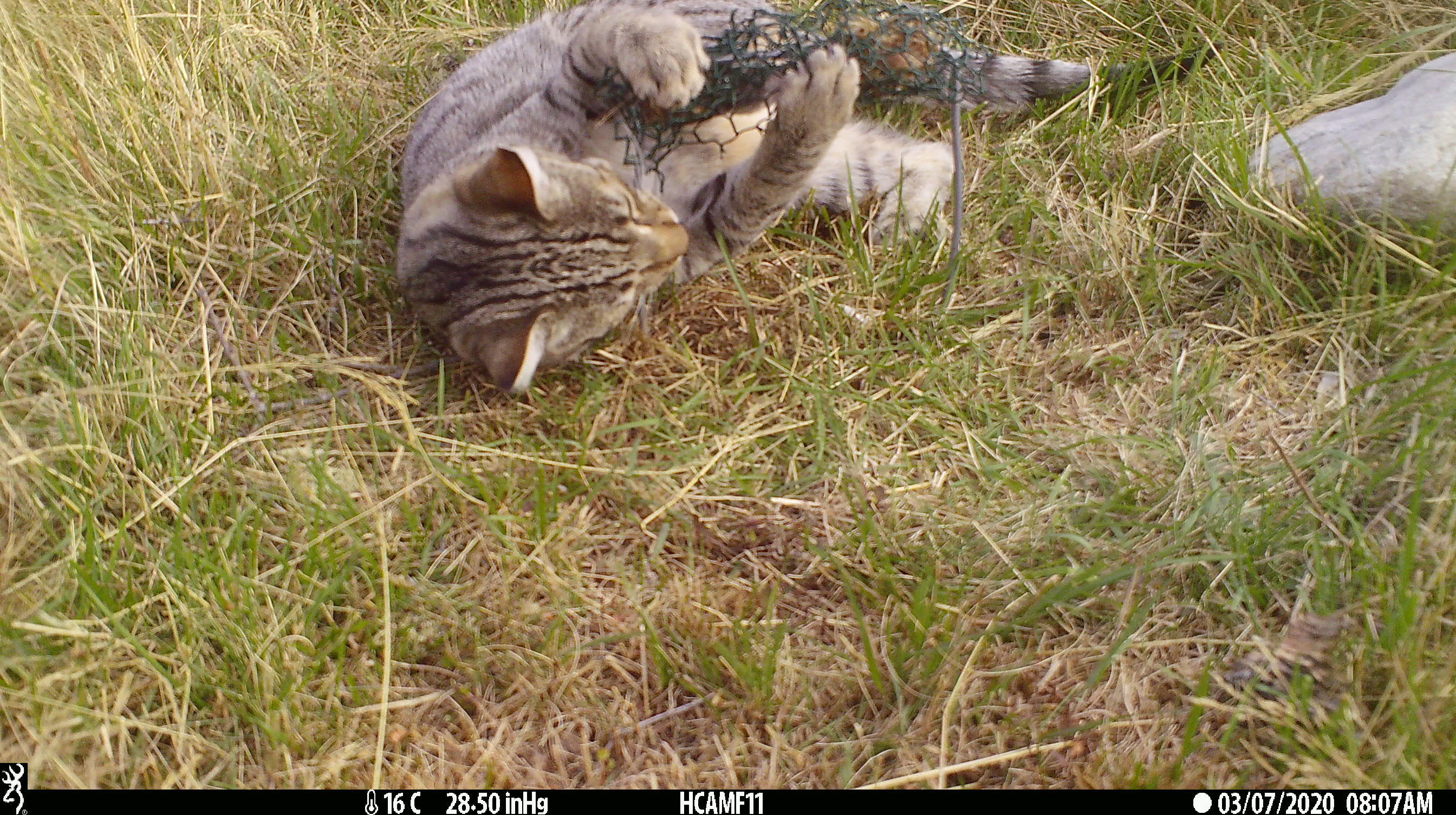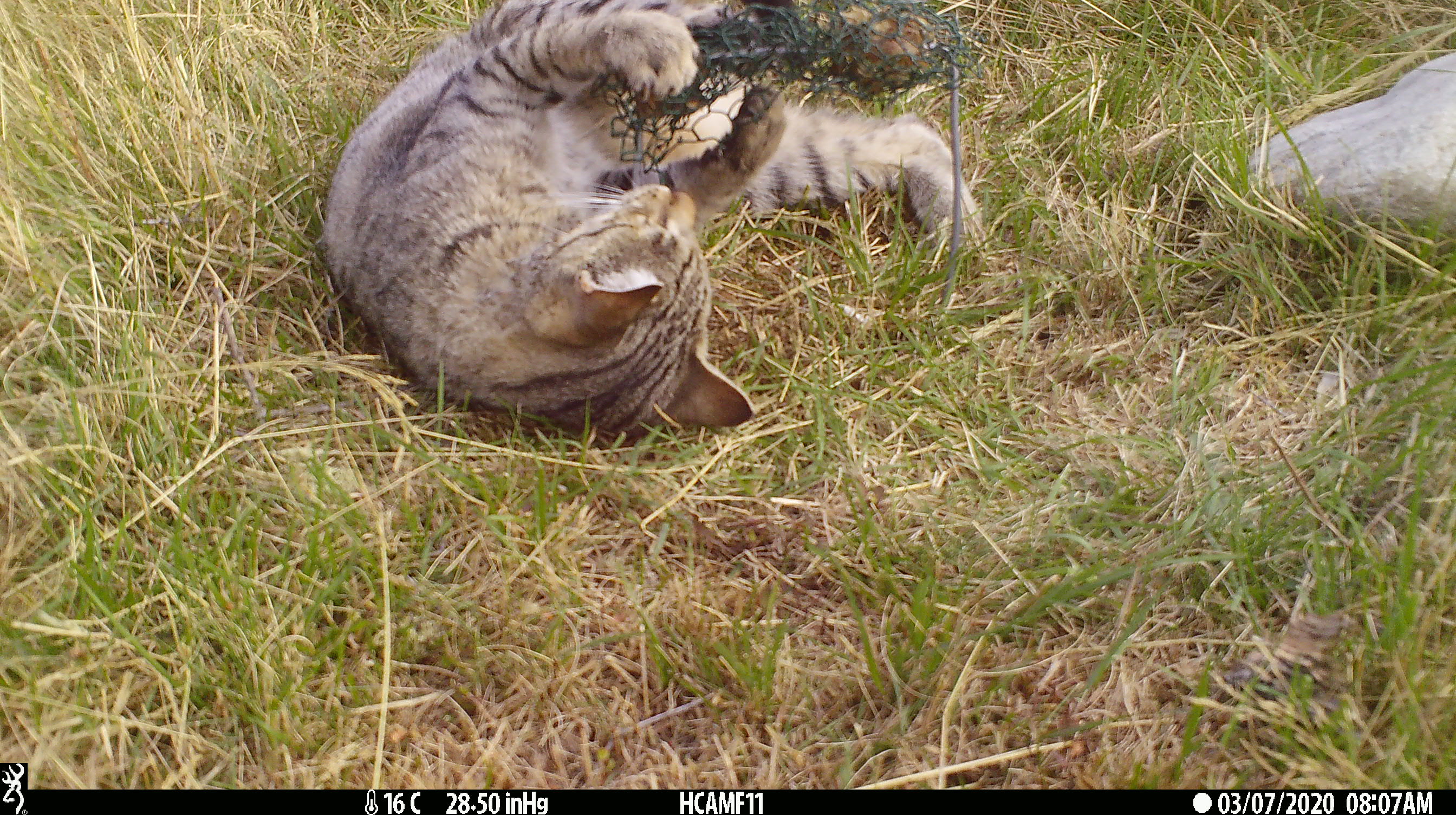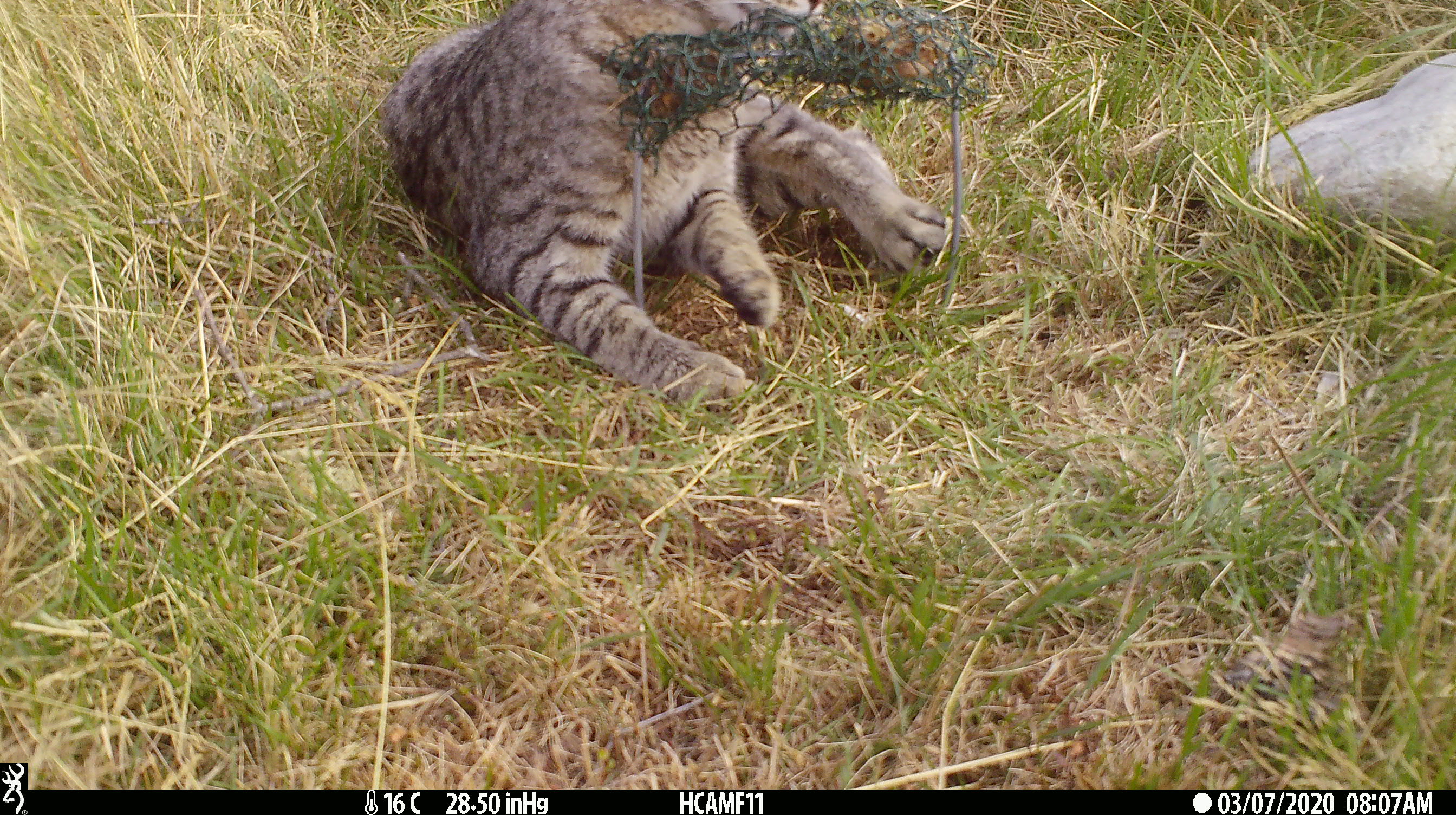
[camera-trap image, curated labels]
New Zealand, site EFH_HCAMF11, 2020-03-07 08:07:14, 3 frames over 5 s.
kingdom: Animalia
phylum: Chordata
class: Mammalia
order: Carnivora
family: Felidae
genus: Felis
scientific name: Felis catus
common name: domestic cat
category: cat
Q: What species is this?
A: Cat (domestic cat) (Felis catus).